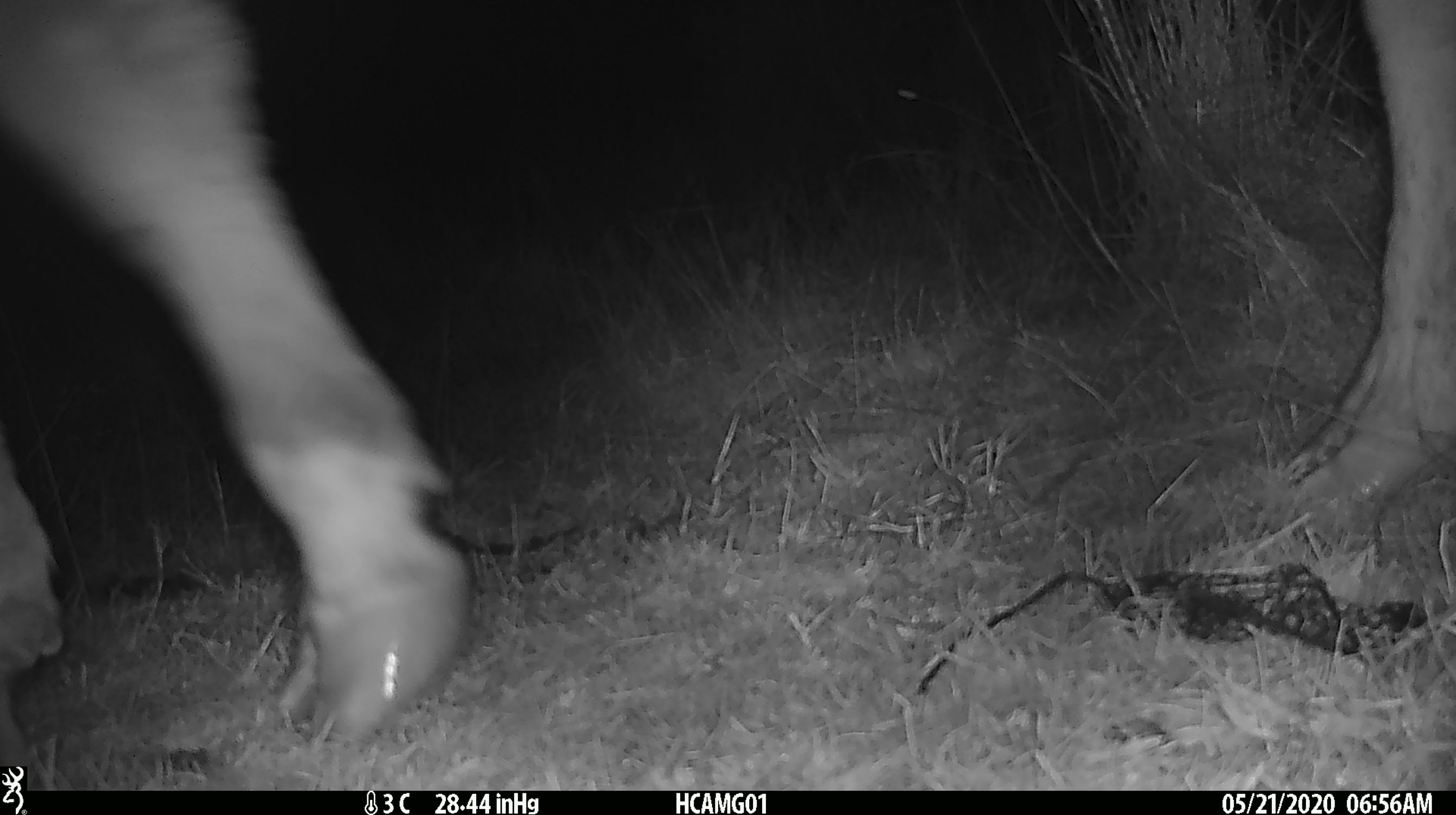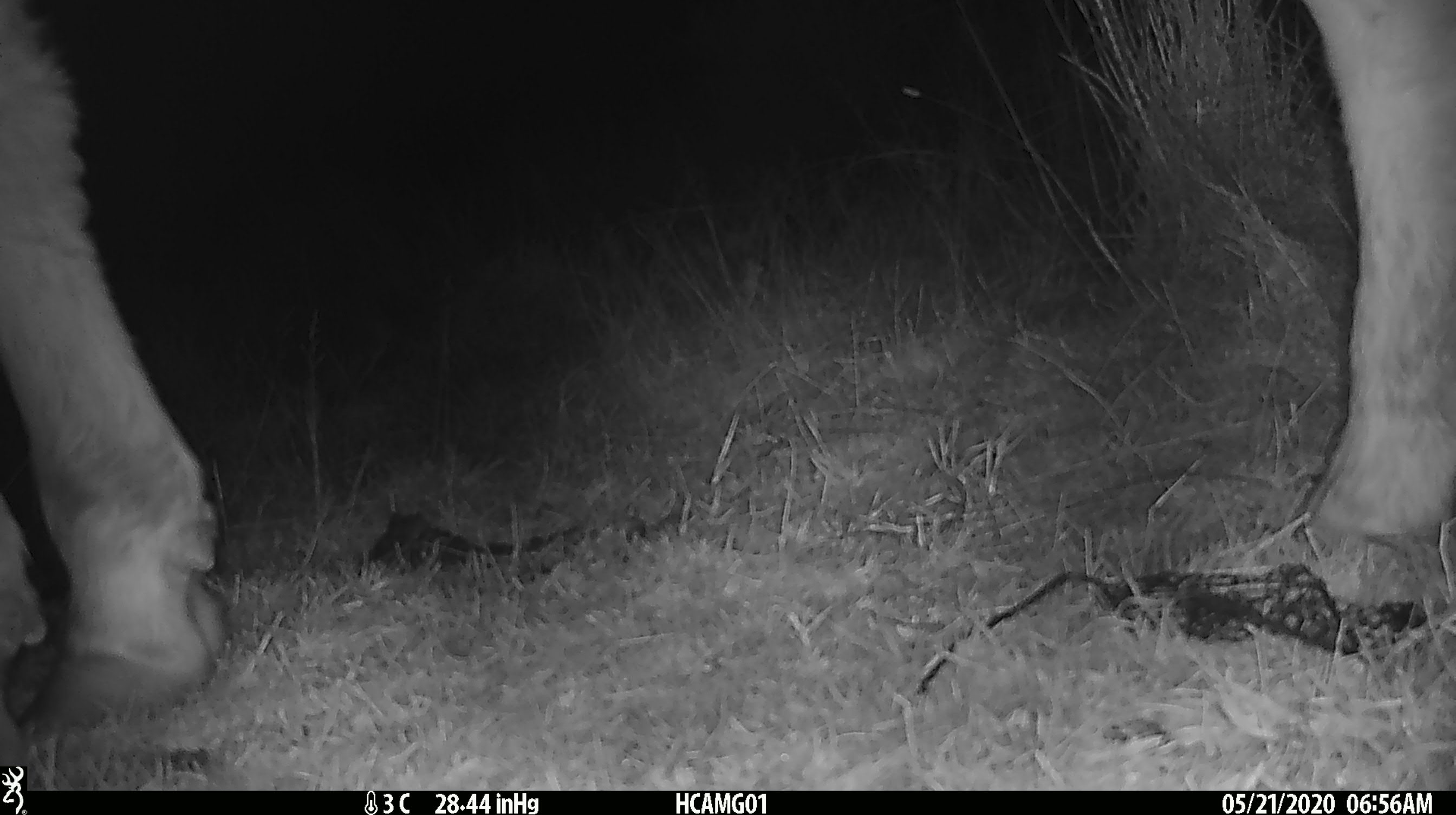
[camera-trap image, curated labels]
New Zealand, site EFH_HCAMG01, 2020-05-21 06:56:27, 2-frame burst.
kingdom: Animalia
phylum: Chordata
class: Mammalia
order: Artiodactyla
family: Bovidae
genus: Bos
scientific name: Bos taurus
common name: domestic cow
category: cow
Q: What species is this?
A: Cow (domestic cow) (Bos taurus).